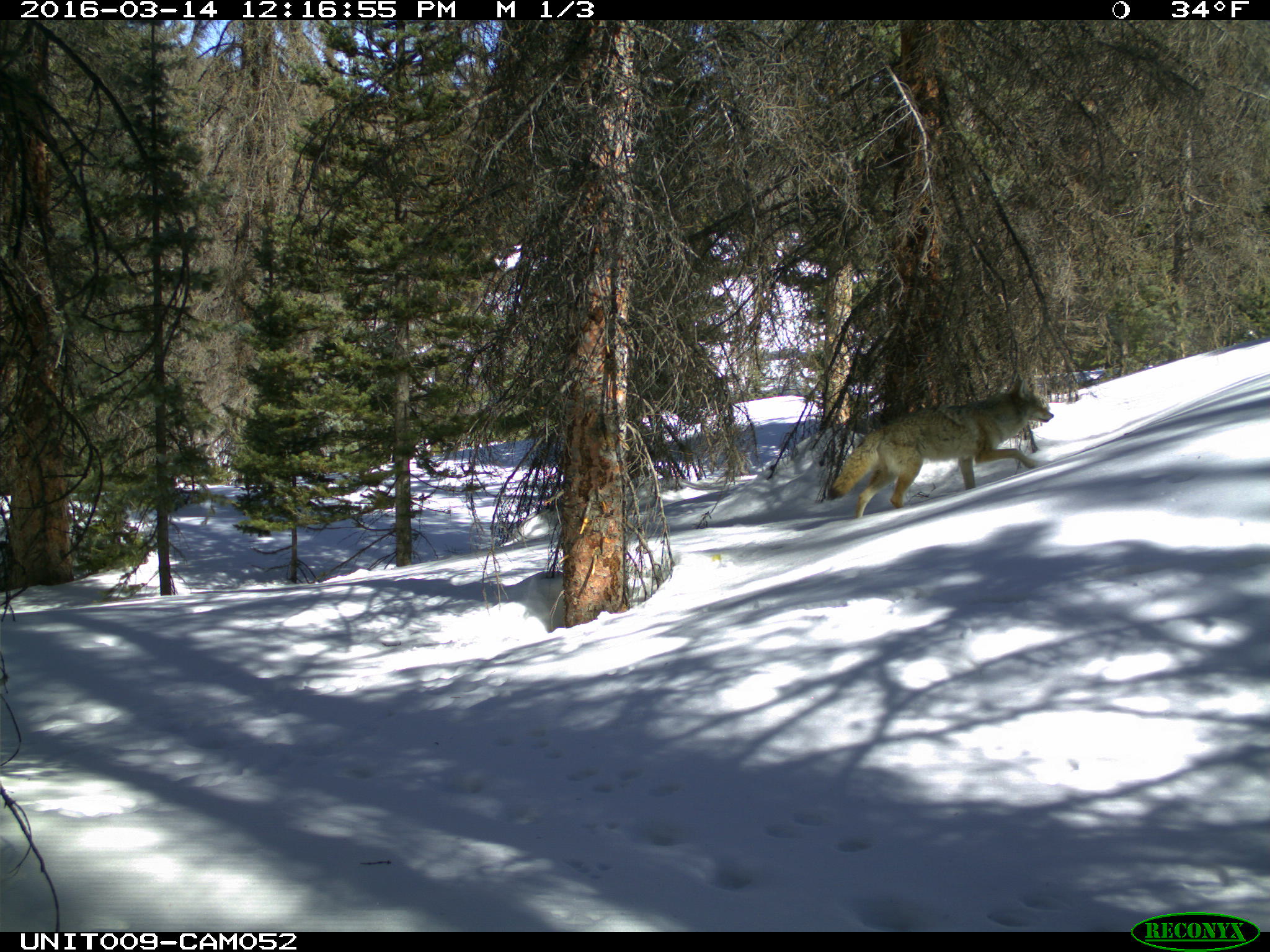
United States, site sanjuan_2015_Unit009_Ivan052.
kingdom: Animalia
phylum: Chordata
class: Mammalia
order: Carnivora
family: Canidae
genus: Canis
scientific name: Canis latrans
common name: coyote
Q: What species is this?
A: Canis latrans (coyote).